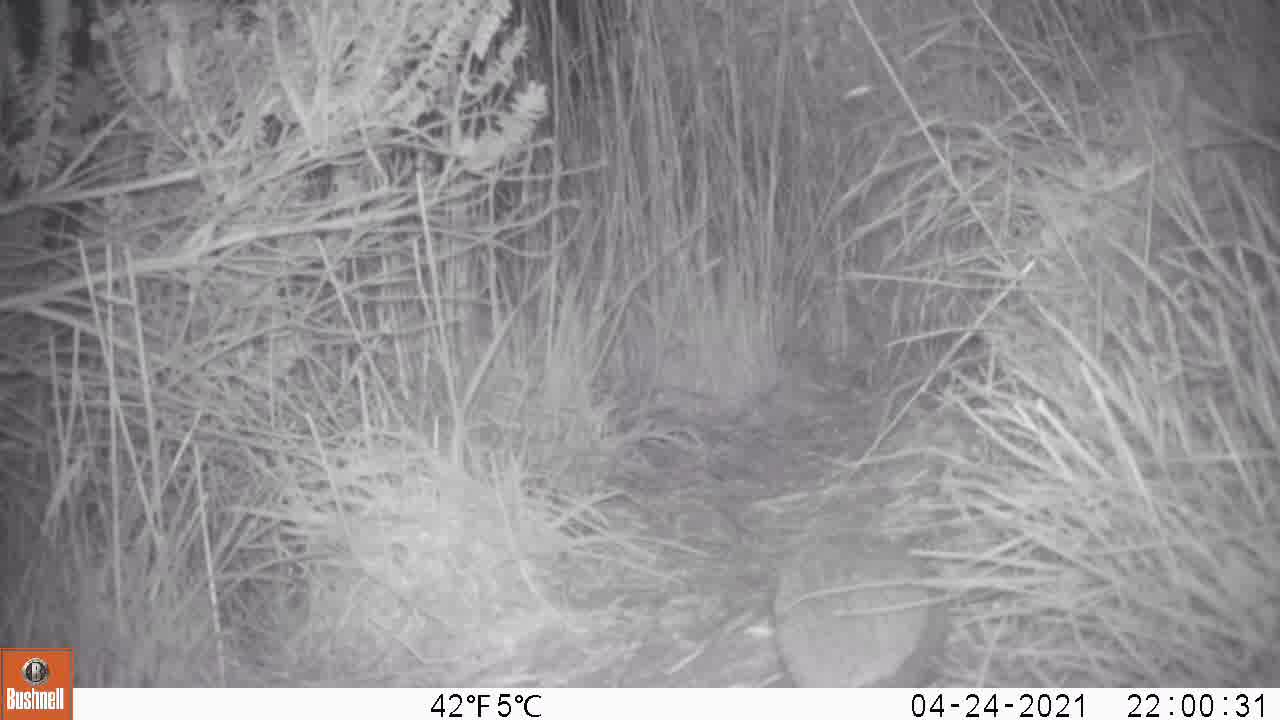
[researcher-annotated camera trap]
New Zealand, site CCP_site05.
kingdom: Animalia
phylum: Chordata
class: Mammalia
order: Eulipotyphla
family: Erinaceidae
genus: Erinaceus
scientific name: Erinaceus europaeus europaeus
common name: european hedgehog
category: hedgehog